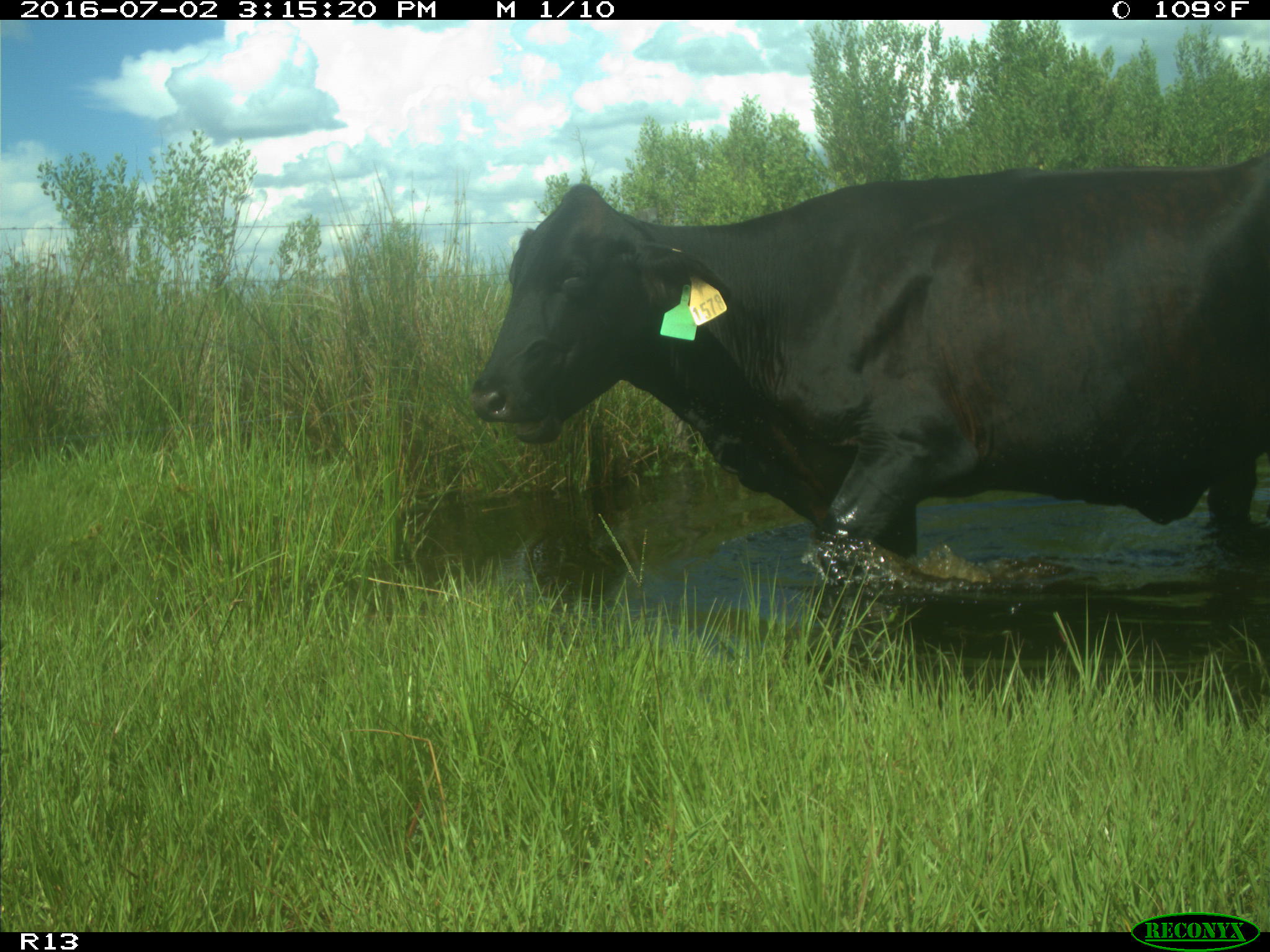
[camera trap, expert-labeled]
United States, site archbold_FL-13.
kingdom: Animalia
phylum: Chordata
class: Mammalia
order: Artiodactyla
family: Bovidae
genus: Bos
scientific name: Bos taurus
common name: domestic cow